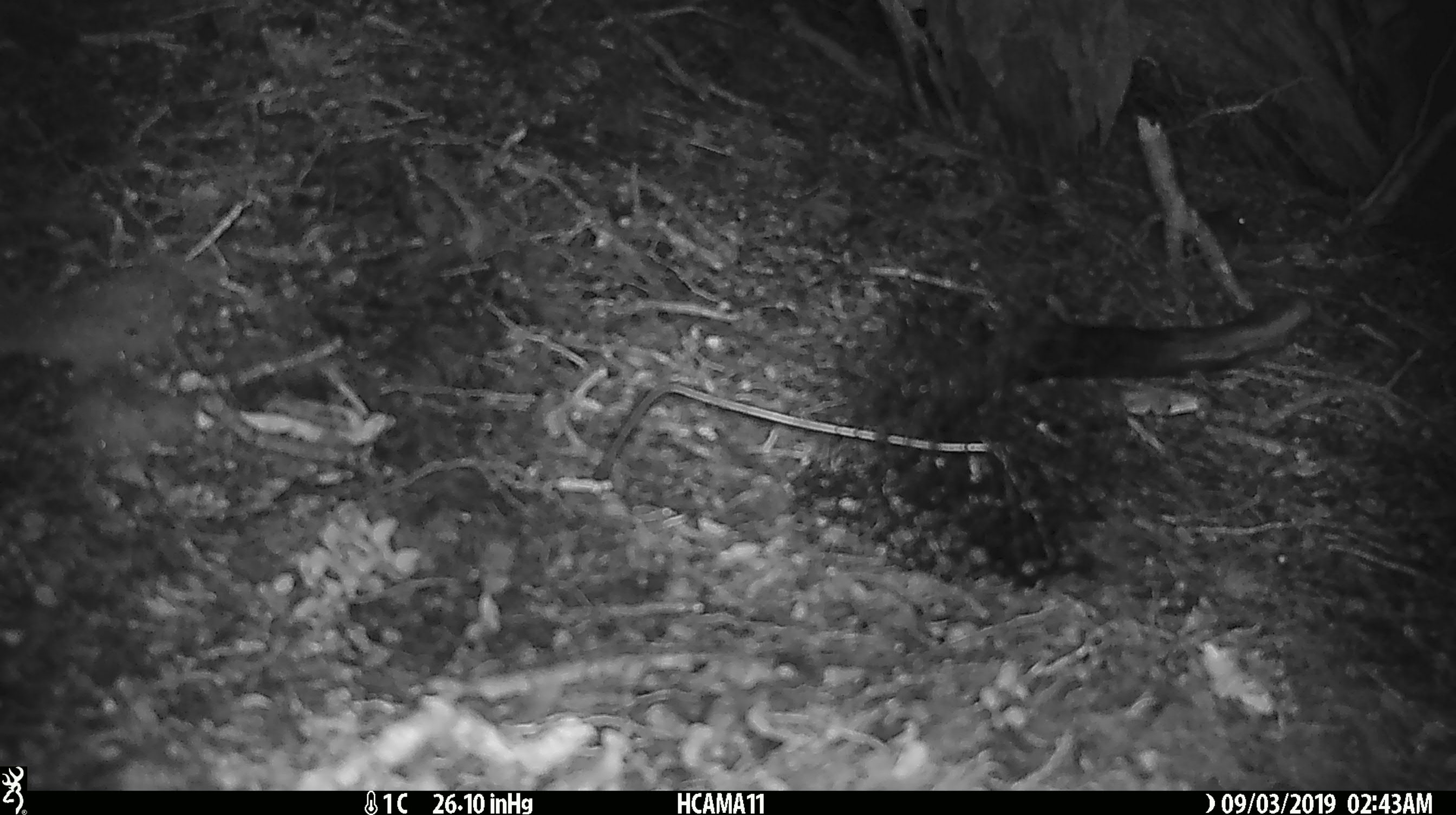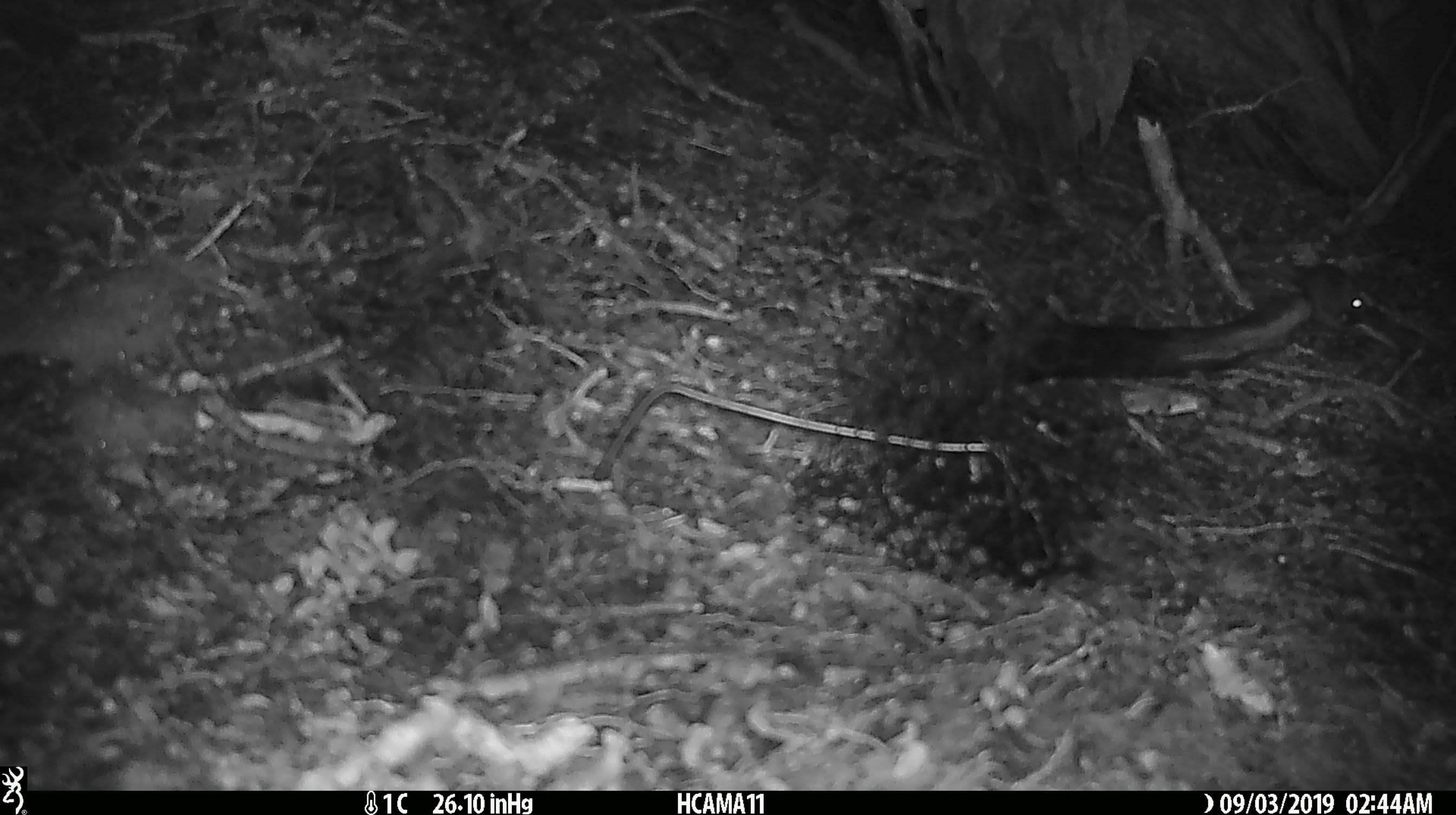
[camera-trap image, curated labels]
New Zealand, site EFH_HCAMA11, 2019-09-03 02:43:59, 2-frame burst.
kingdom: Animalia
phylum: Chordata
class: Mammalia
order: Rodentia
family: Muridae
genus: Mus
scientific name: Mus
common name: mouse